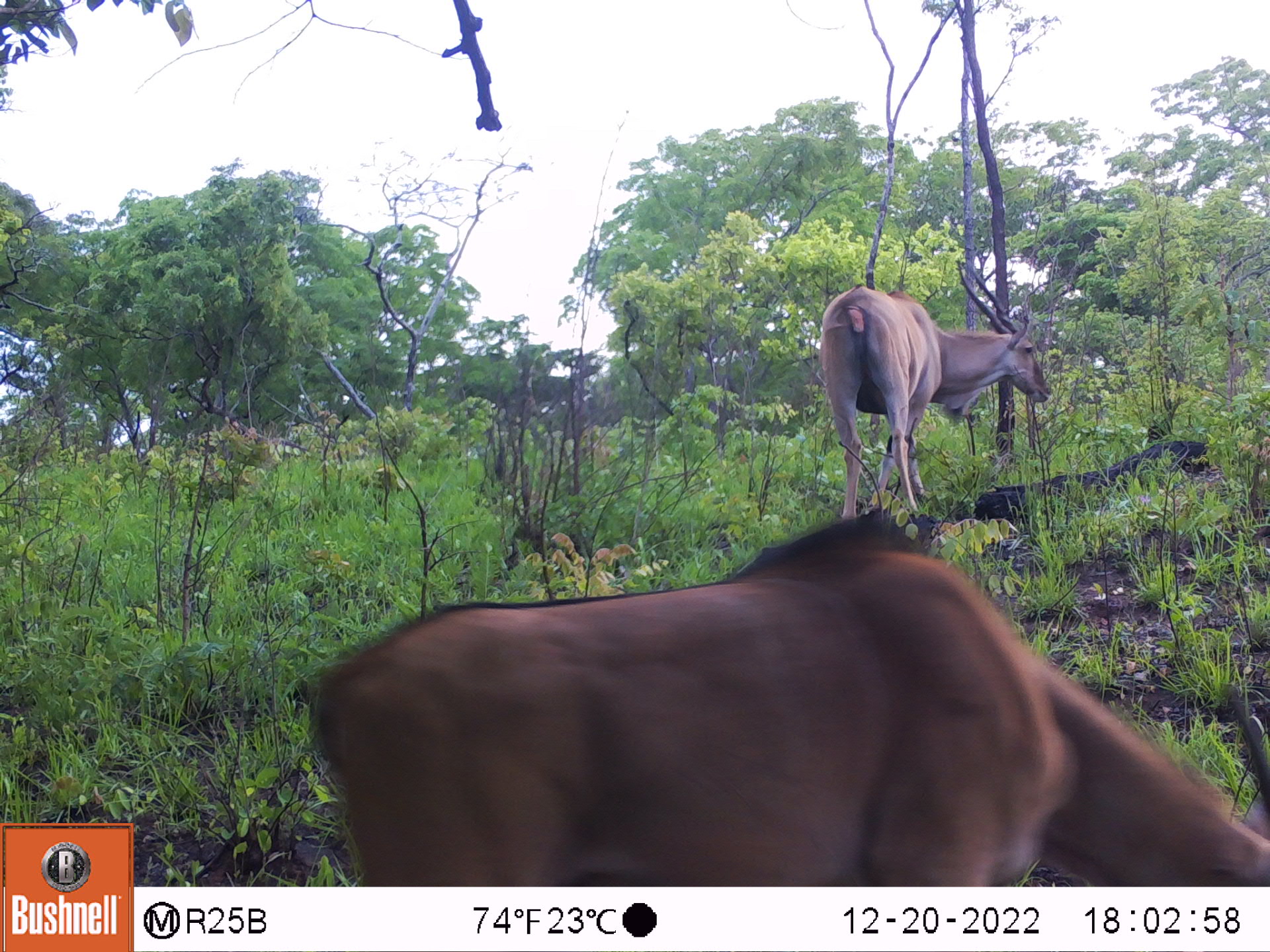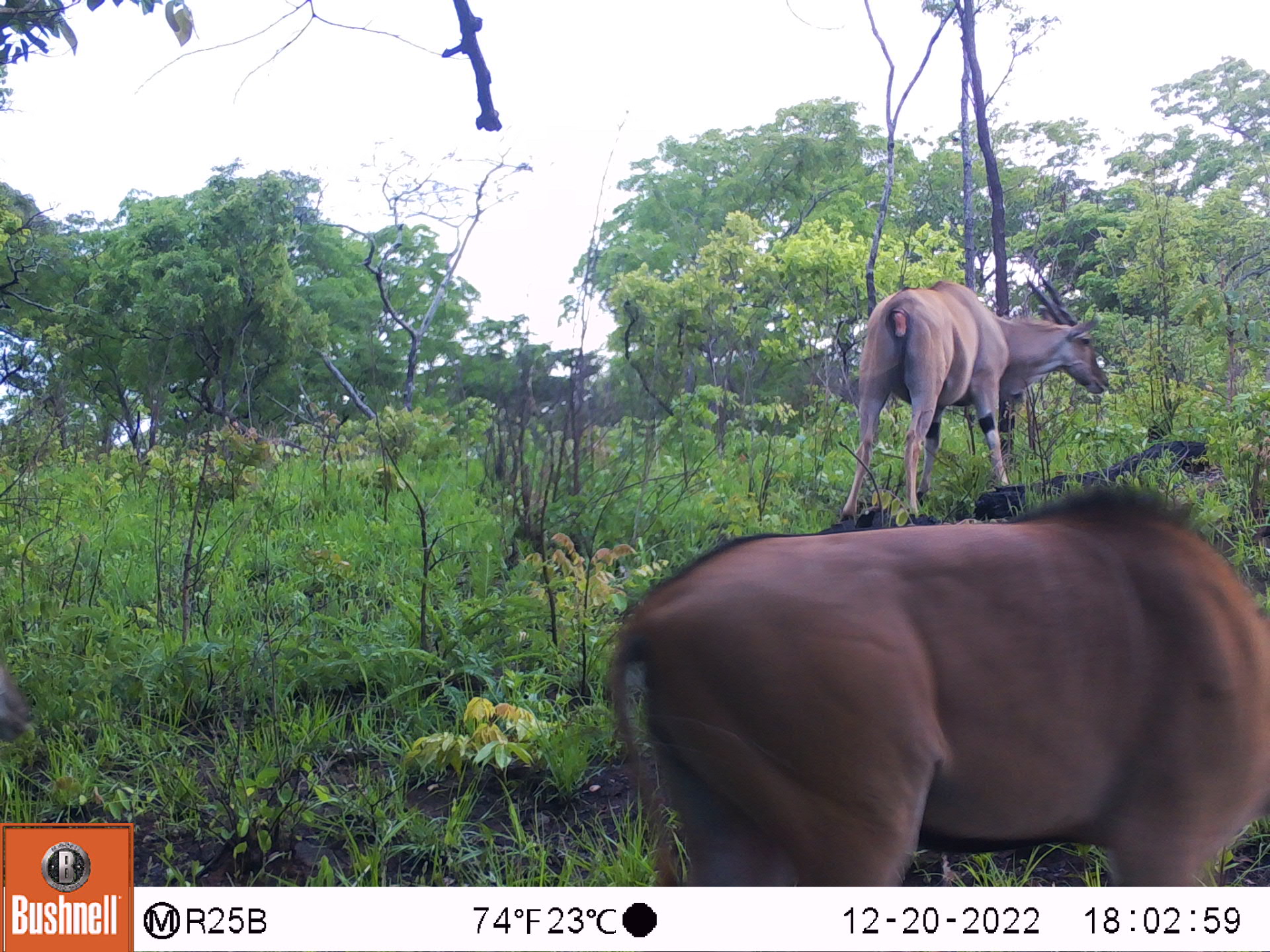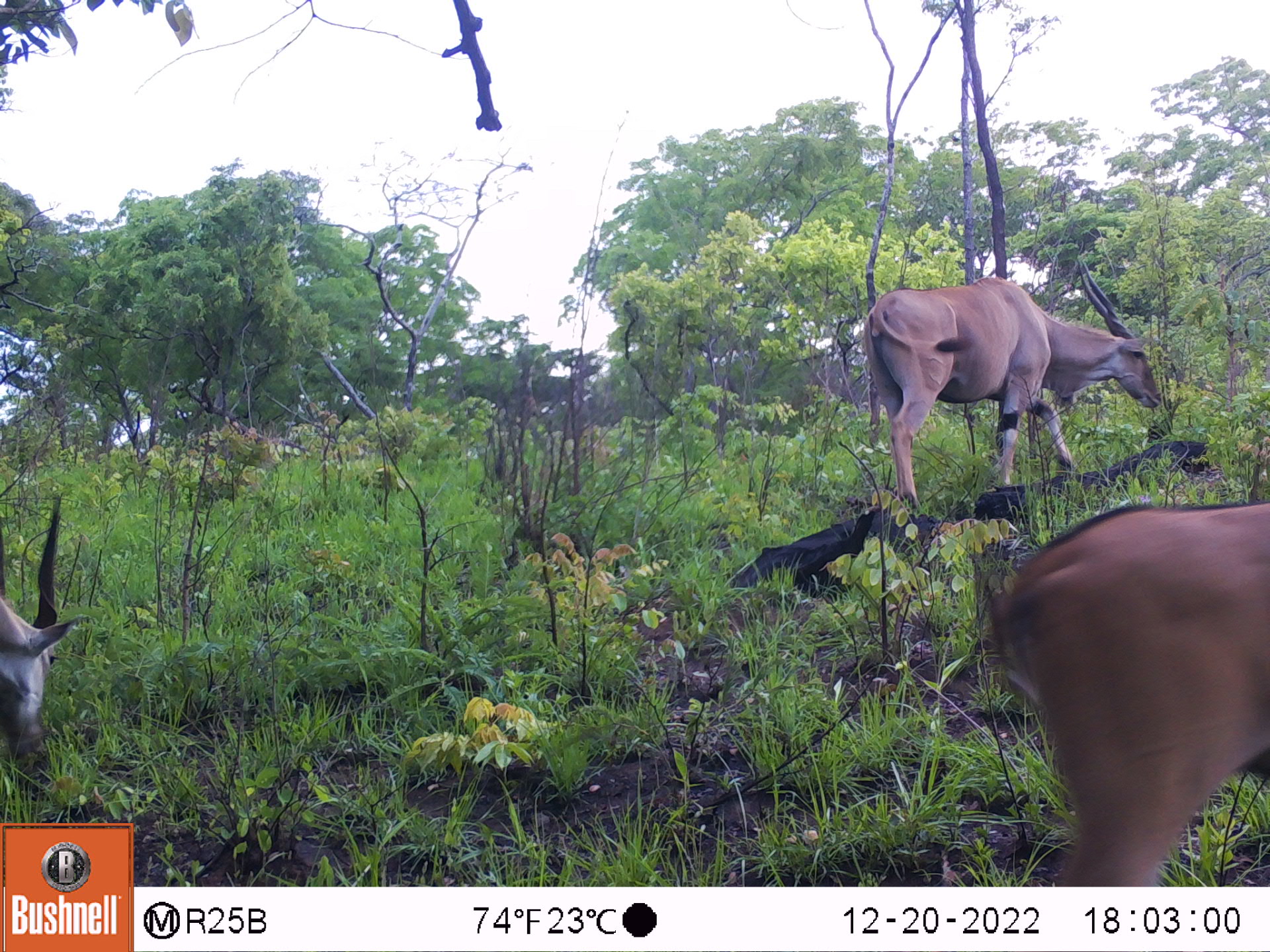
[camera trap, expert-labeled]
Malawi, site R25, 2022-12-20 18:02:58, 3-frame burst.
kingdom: Animalia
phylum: Chordata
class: Mammalia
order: Artiodactyla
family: Bovidae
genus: Tragelaphus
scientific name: Tragelaphus oryx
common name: common eland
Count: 2.